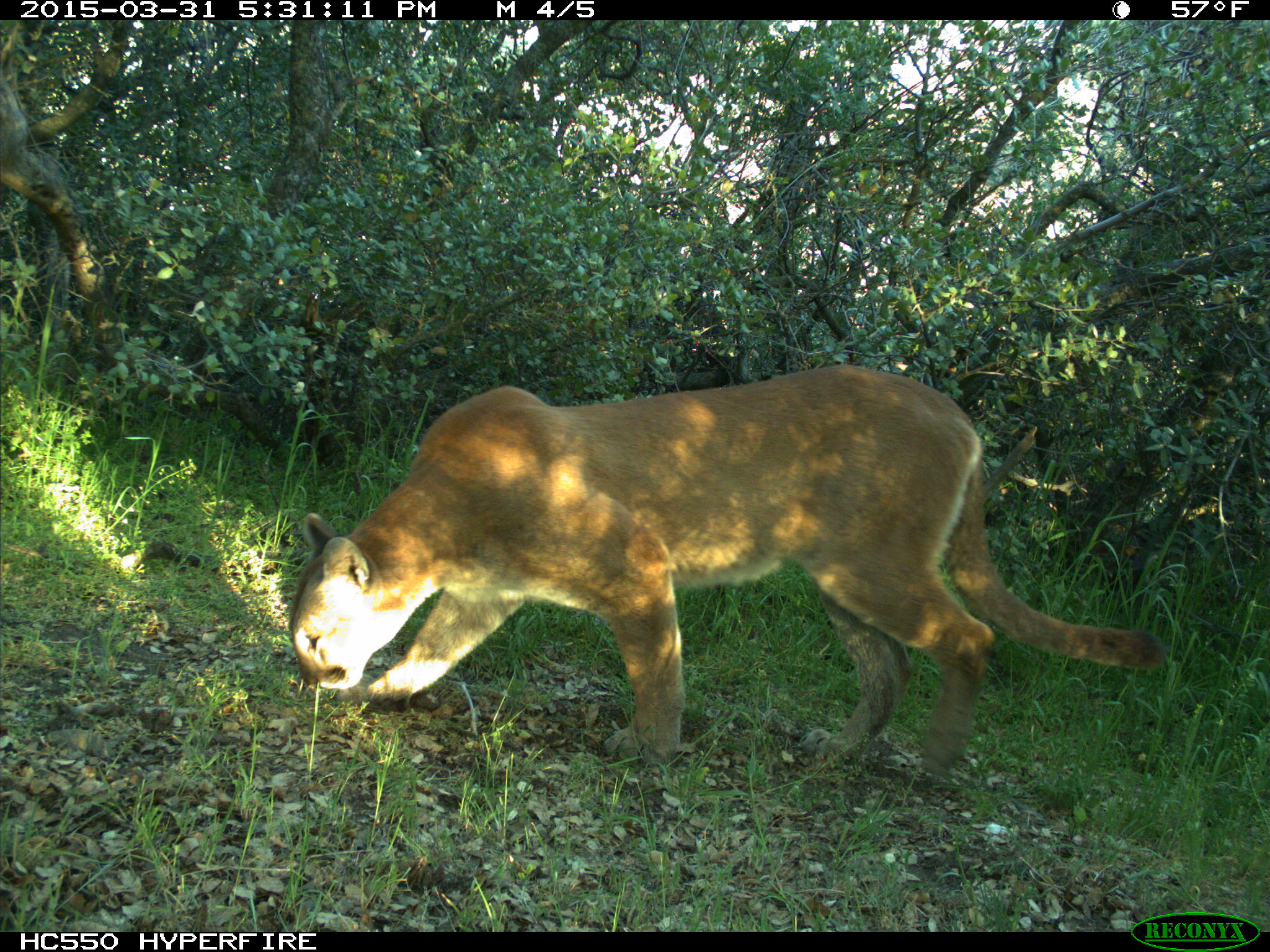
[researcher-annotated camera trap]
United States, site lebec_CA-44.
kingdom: Animalia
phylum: Chordata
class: Mammalia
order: Carnivora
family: Felidae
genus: Puma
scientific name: Puma concolor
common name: mountain lion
Puma concolor (mountain lion).